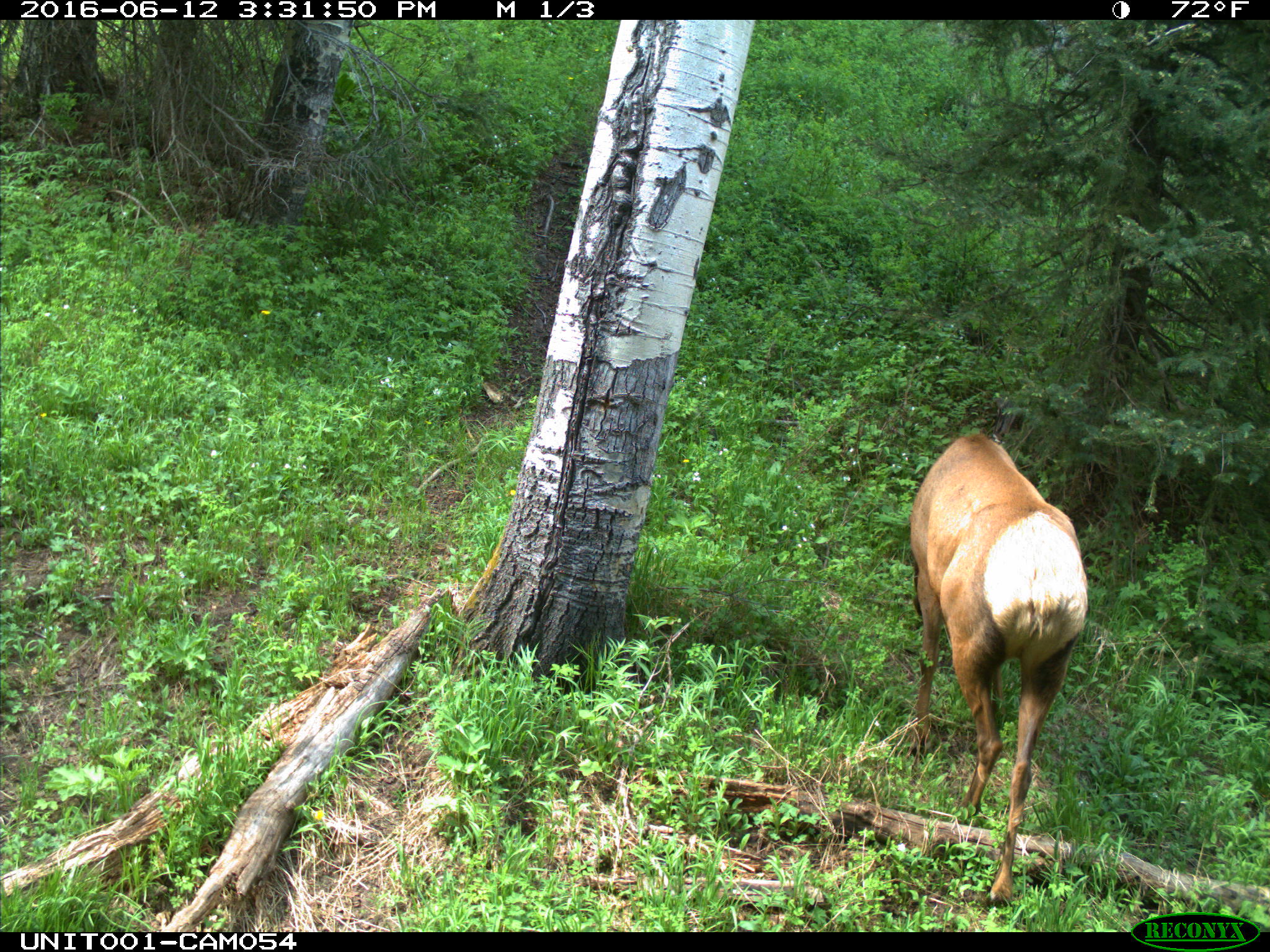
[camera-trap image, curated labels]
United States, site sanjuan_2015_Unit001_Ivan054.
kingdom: Animalia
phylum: Chordata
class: Mammalia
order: Artiodactyla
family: Cervidae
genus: Cervus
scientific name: Cervus elaphus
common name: red deer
Cervus elaphus (red deer).